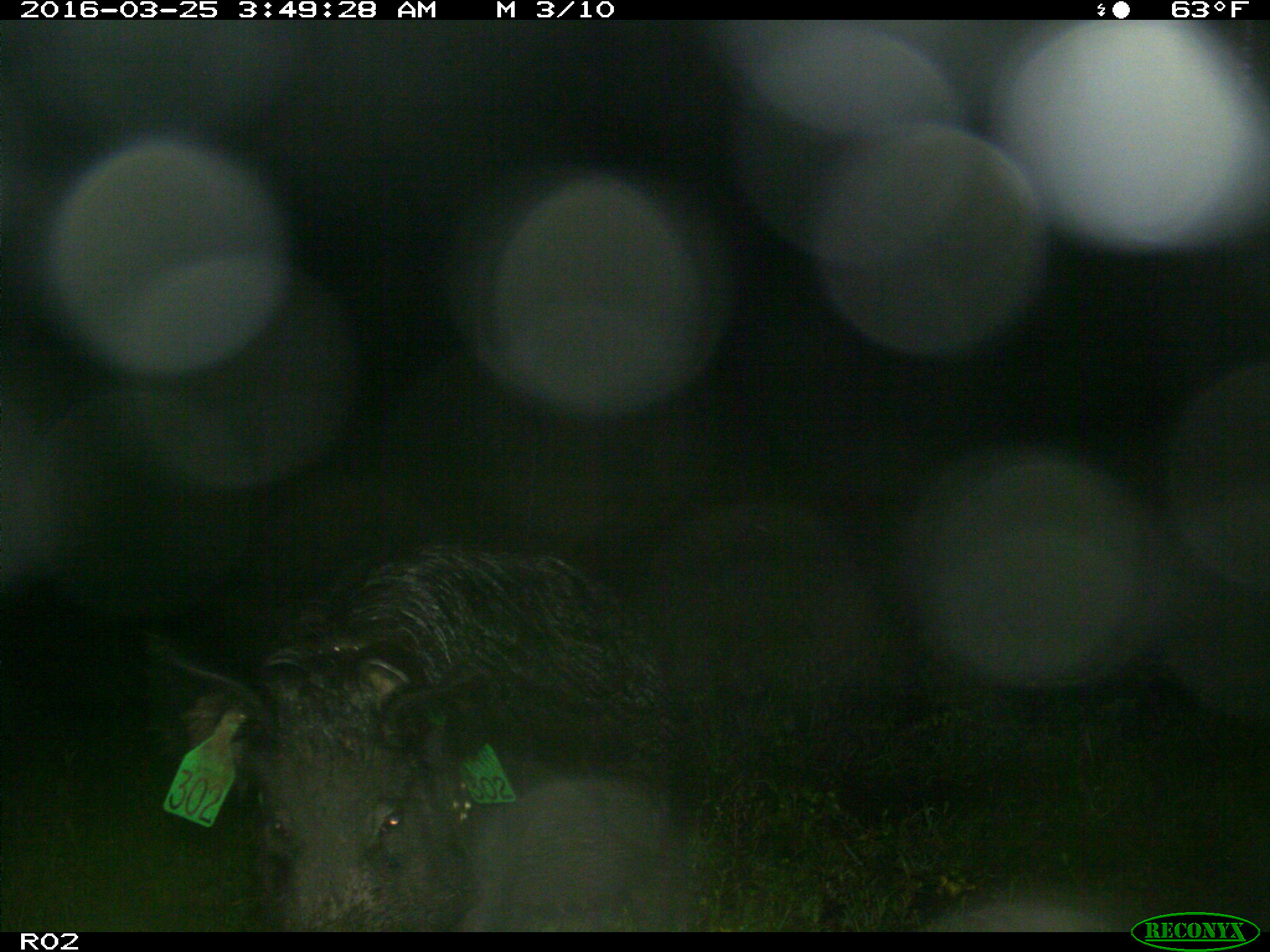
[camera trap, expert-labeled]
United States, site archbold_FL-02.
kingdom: Animalia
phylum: Chordata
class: Mammalia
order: Artiodactyla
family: Suidae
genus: Sus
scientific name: Sus scrofa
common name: wild boar